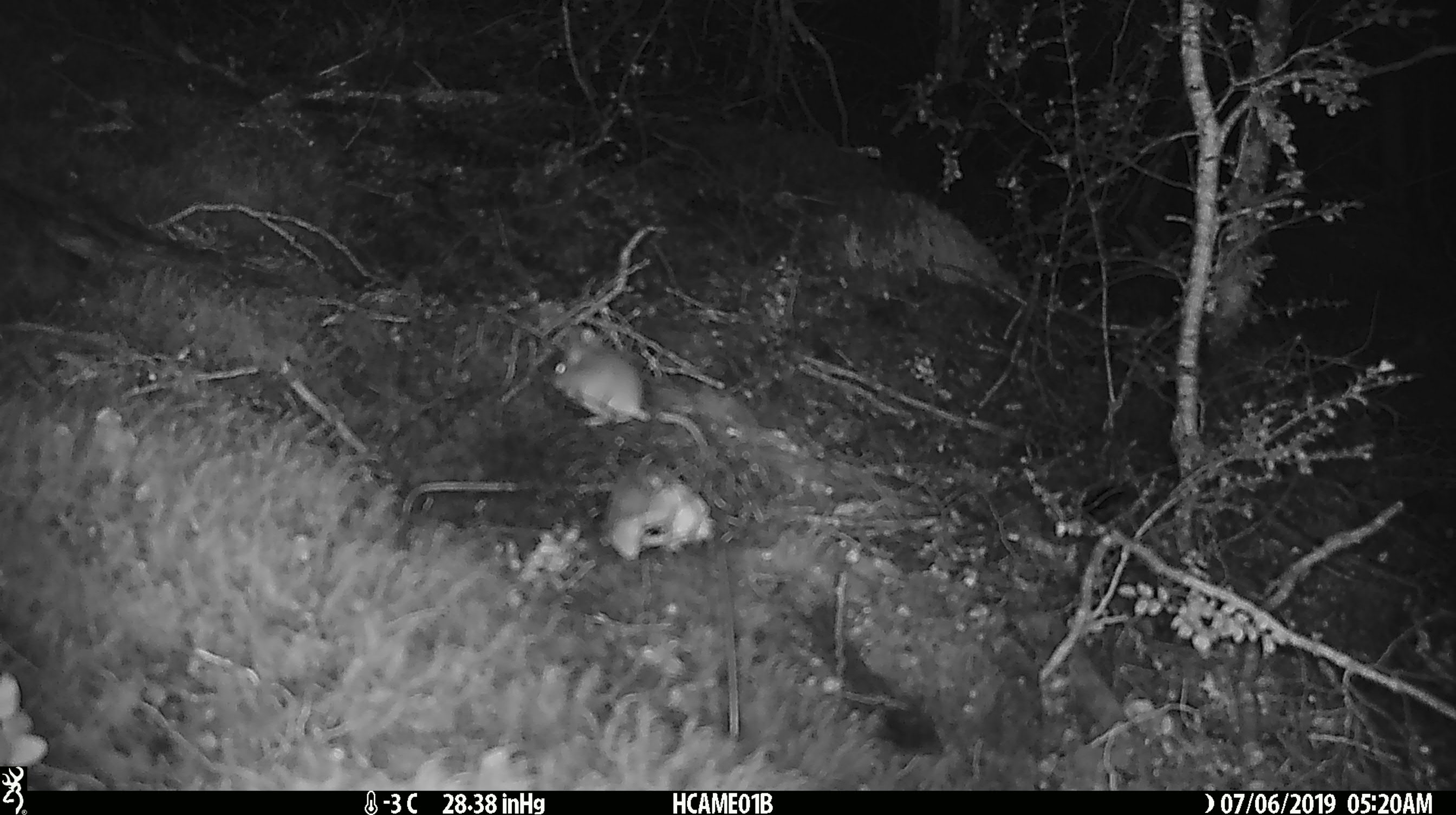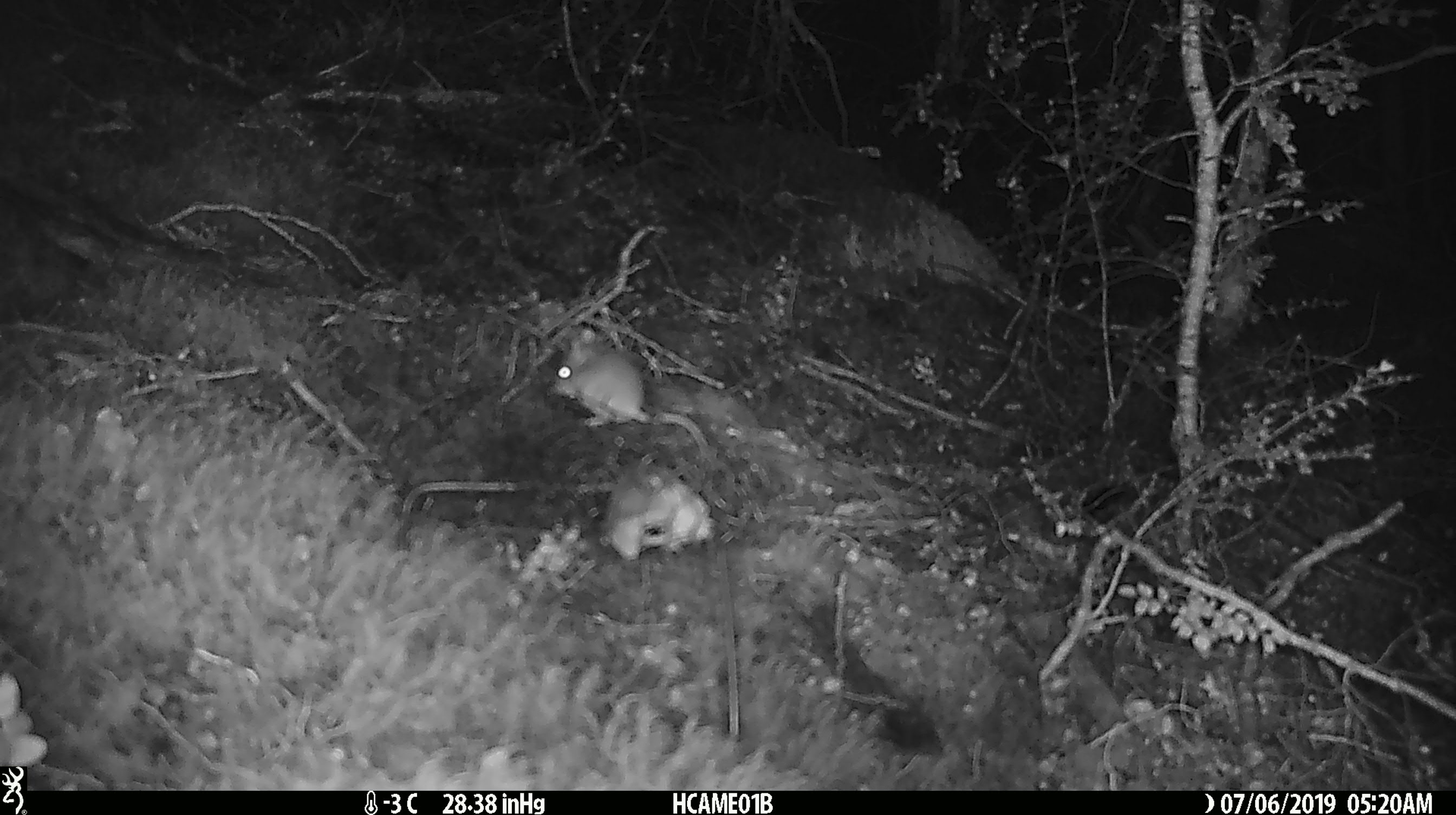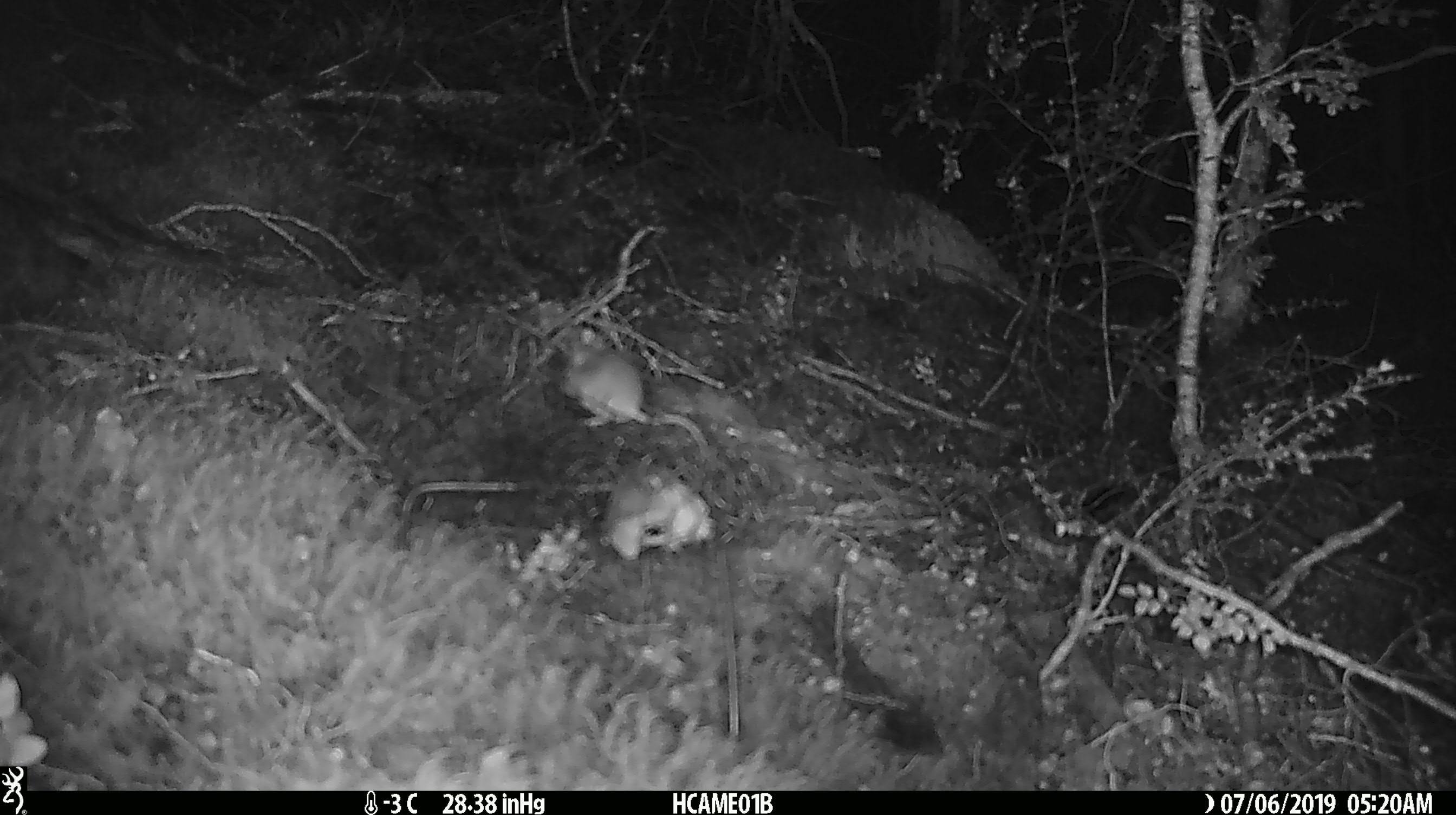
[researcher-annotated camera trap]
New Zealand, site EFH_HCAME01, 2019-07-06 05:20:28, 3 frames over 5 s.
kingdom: Animalia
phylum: Chordata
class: Mammalia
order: Rodentia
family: Muridae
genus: Mus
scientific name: Mus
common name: mouse